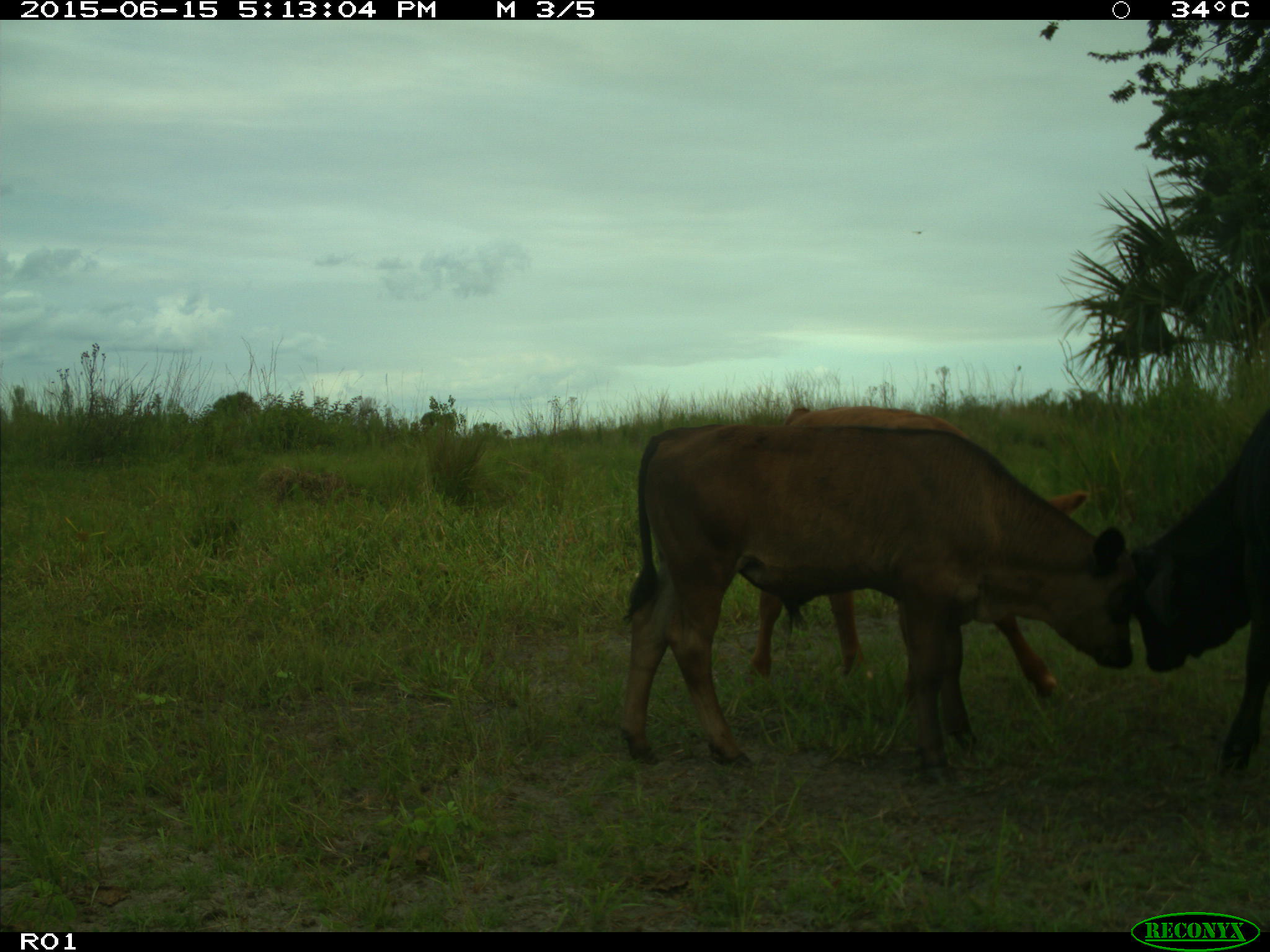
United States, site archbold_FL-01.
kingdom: Animalia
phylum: Chordata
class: Mammalia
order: Artiodactyla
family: Bovidae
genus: Bos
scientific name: Bos taurus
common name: domestic cow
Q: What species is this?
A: Bos taurus (domestic cow).